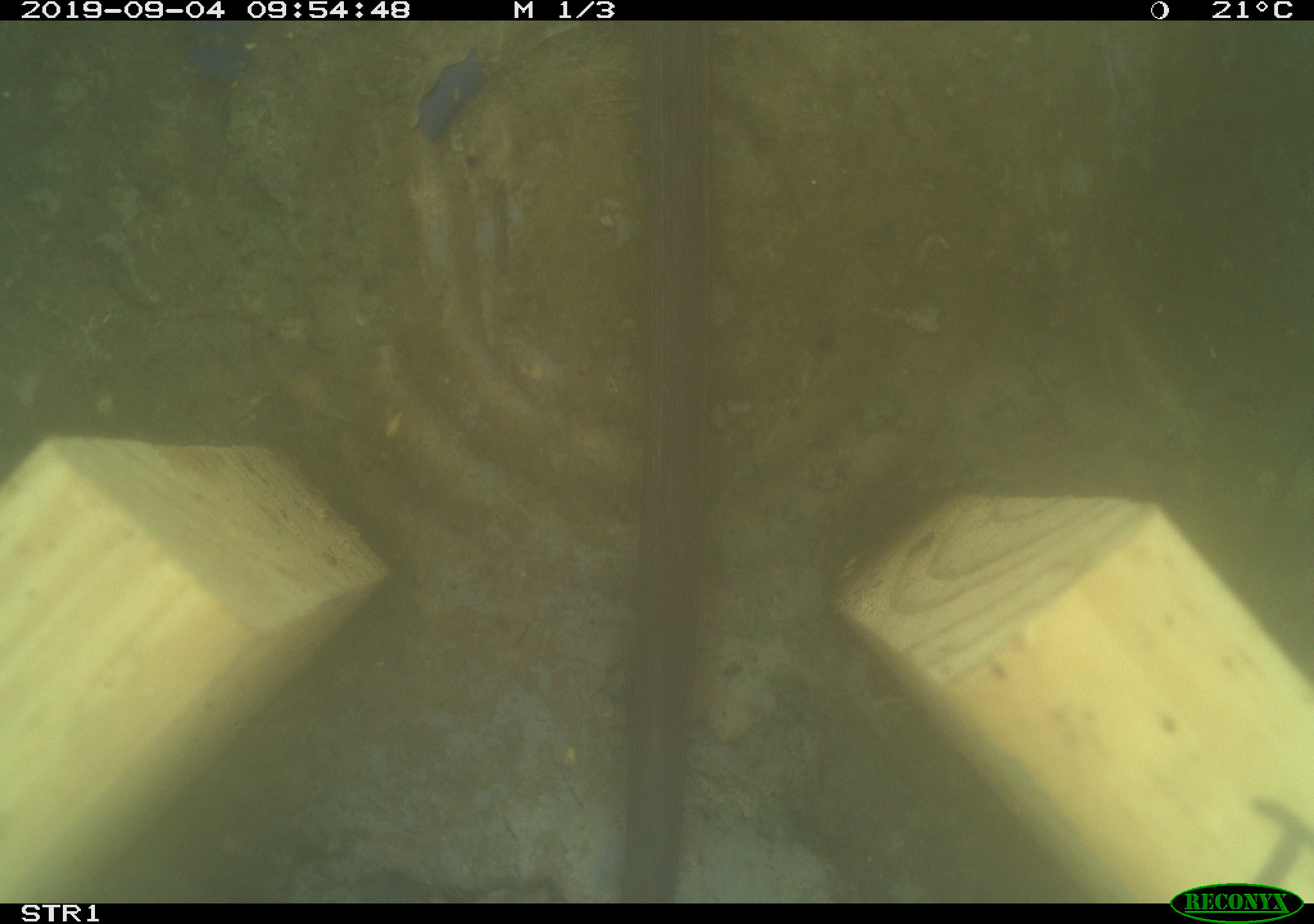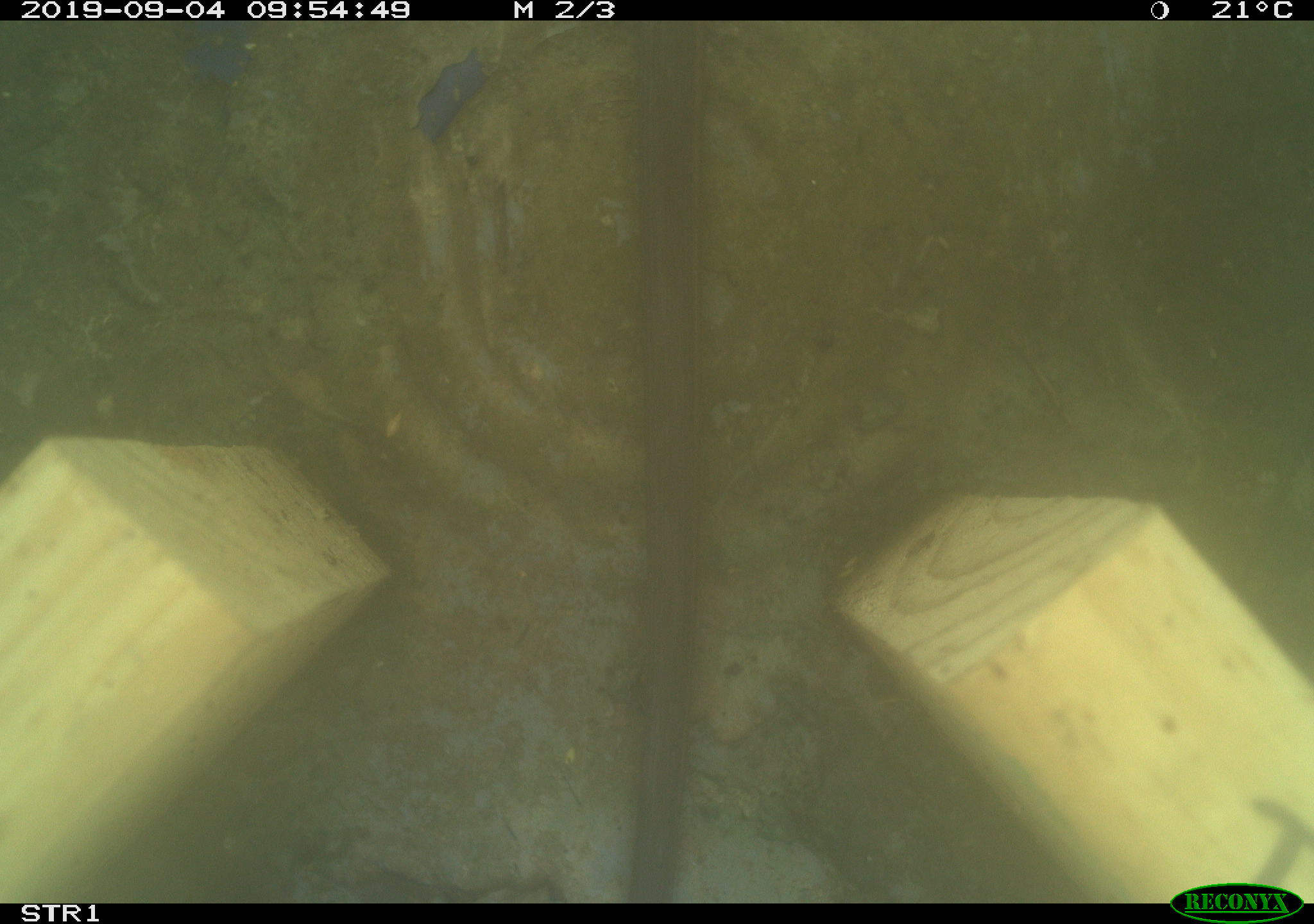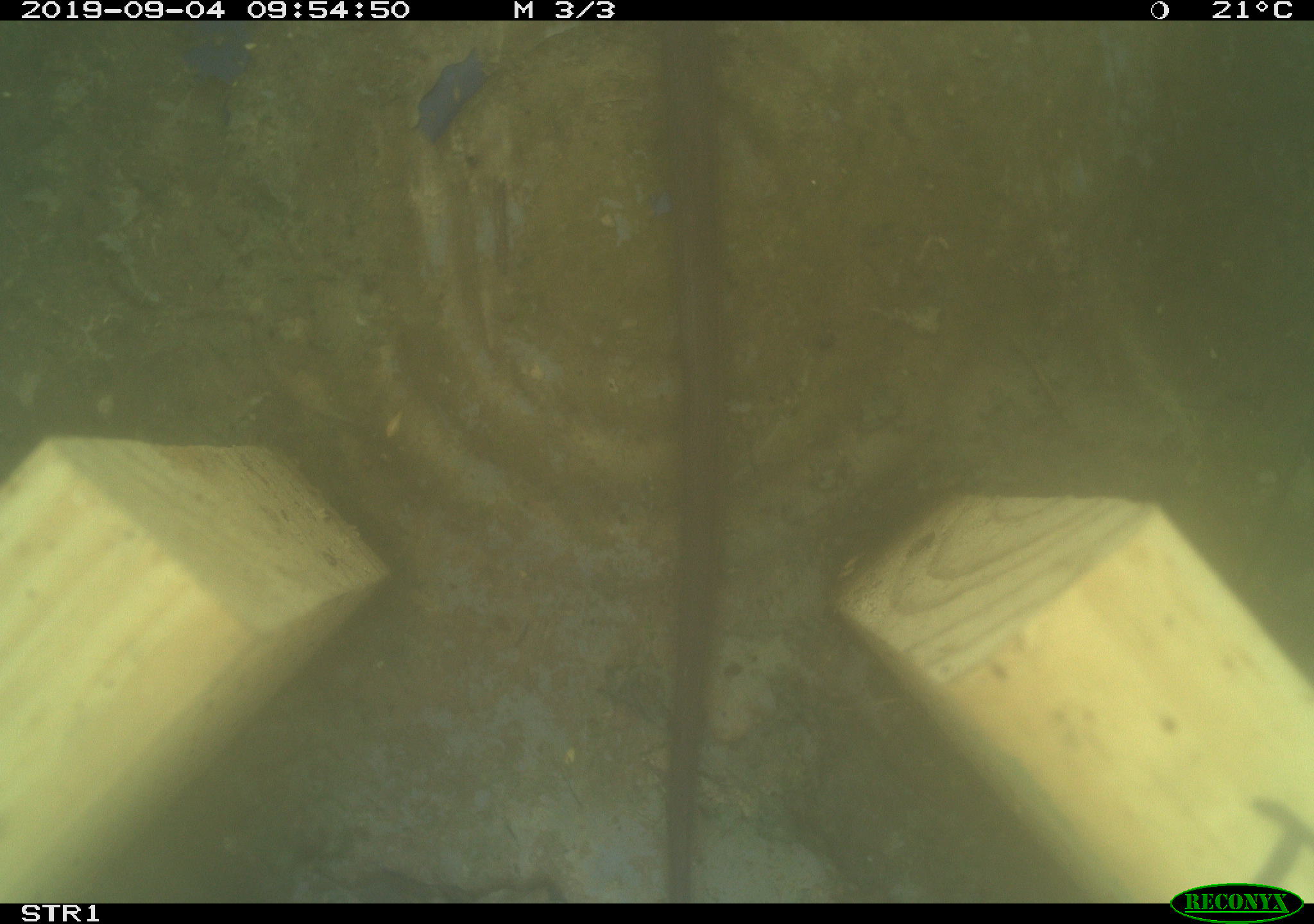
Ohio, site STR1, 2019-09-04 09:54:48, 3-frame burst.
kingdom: Animalia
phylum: Chordata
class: Reptilia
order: Squamata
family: Colubridae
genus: Thamnophis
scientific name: Thamnophis sirtalis sirtalis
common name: eastern gartersnake